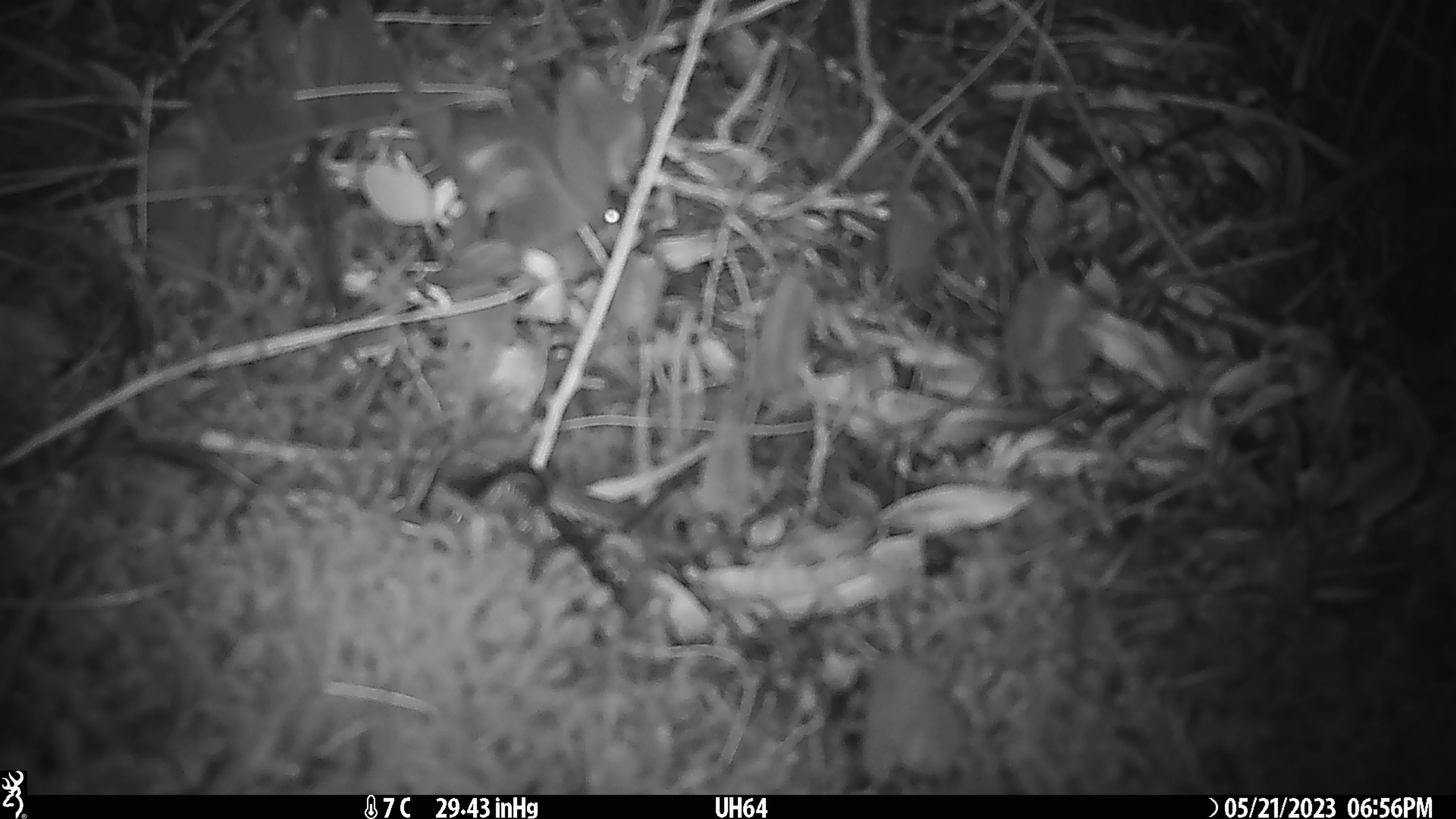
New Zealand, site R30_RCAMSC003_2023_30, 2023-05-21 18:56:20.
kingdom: Animalia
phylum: Chordata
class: Mammalia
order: Rodentia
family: Muridae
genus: Mus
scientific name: Mus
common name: mouse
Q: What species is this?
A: Mouse (Mus).